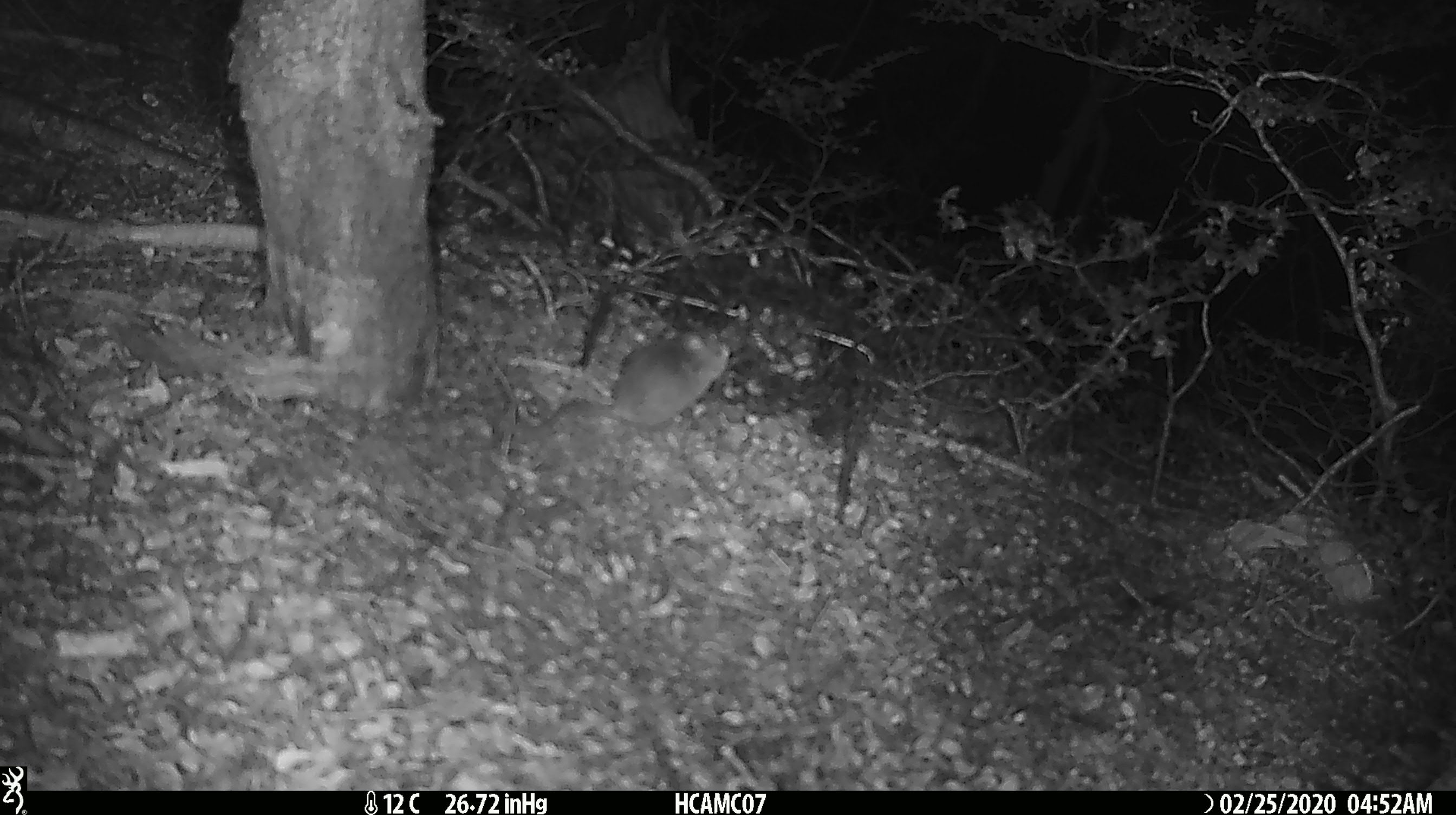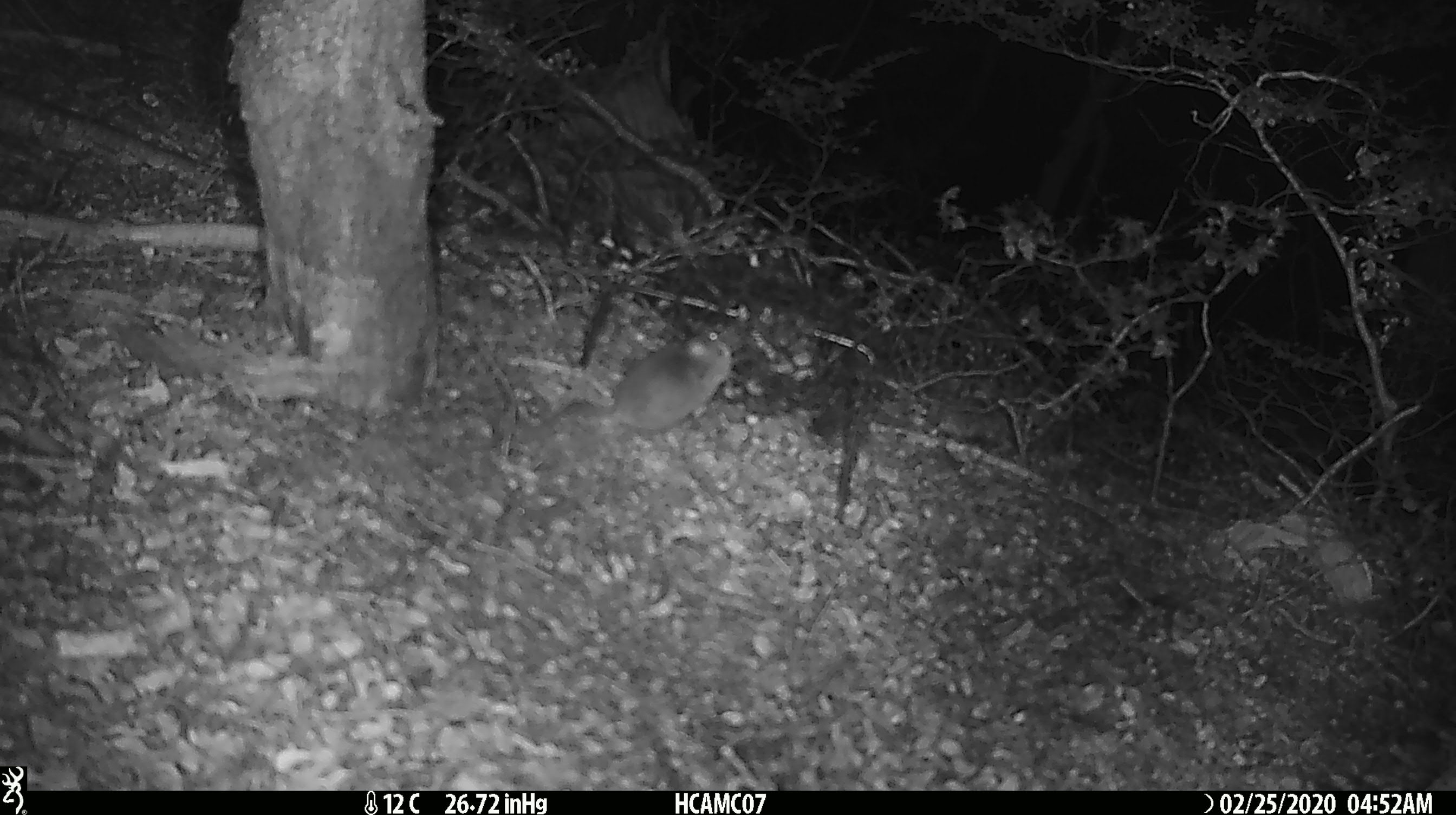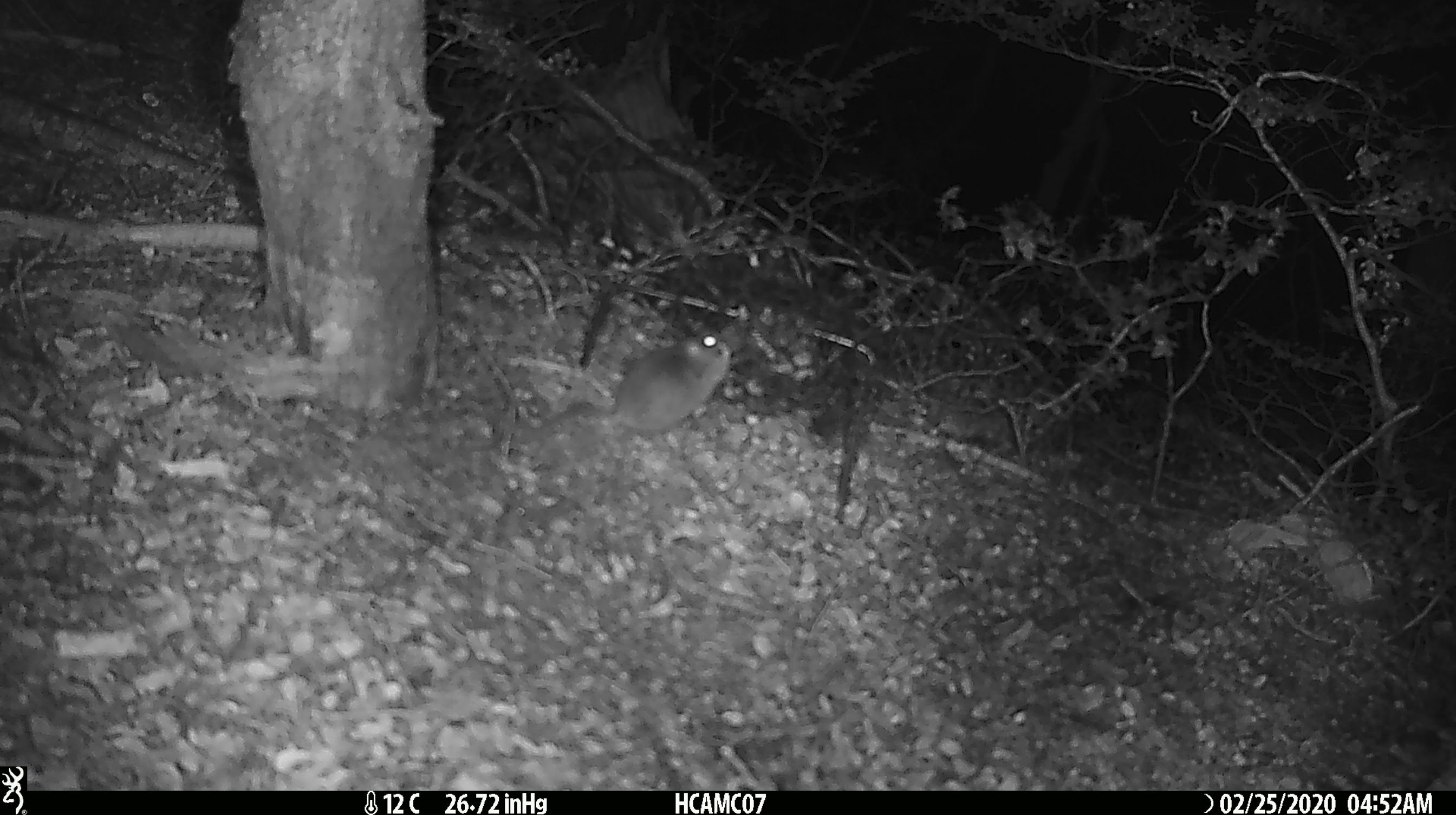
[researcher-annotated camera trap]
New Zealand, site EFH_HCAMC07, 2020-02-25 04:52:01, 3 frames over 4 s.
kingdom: Animalia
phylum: Chordata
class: Mammalia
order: Rodentia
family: Muridae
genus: Mus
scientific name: Mus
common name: mouse